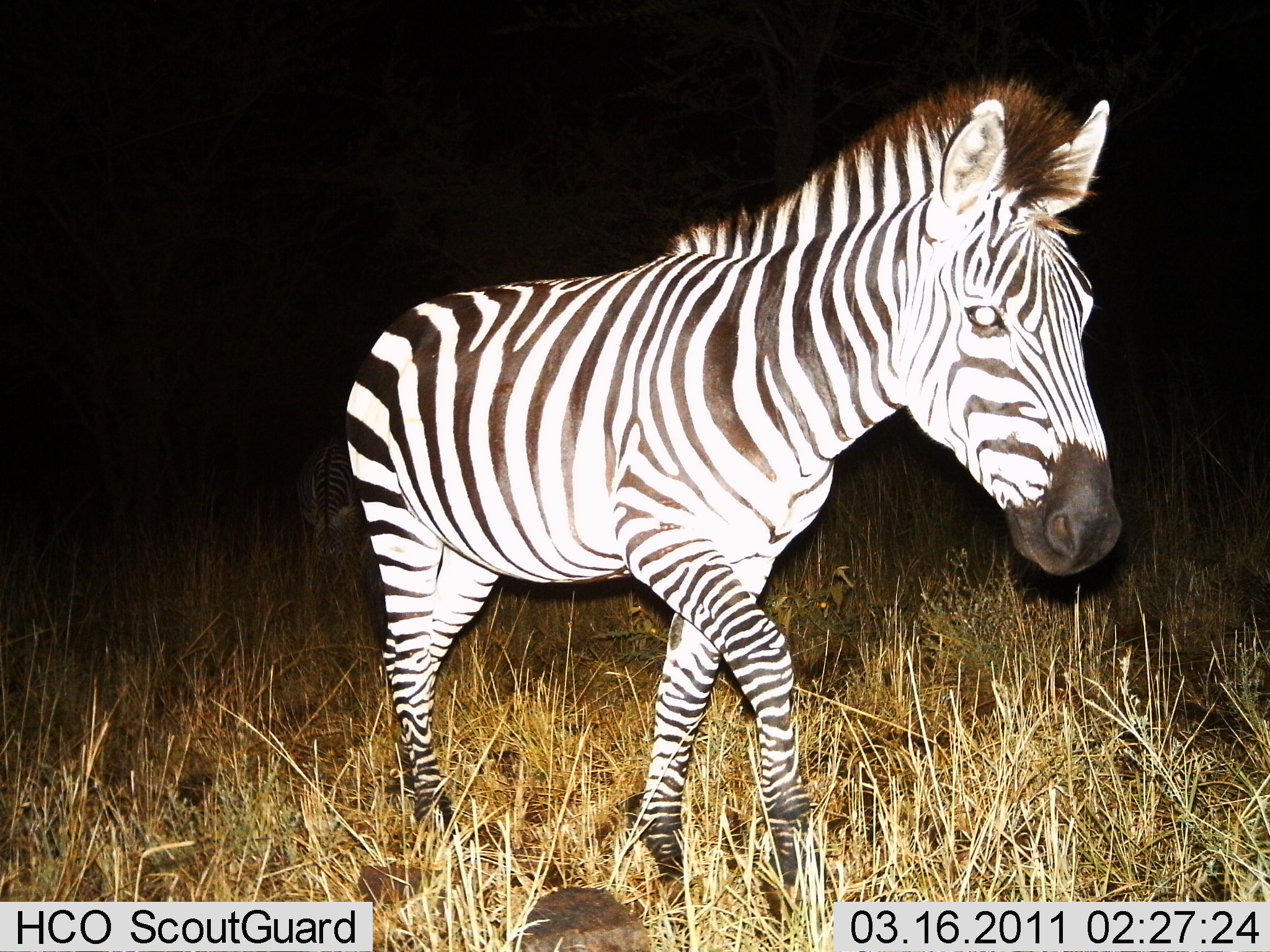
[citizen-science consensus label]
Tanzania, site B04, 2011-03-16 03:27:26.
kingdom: Animalia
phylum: Chordata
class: Mammalia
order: Perissodactyla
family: Equidae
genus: Equus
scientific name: Equus quagga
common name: plains zebra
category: zebra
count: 1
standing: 42%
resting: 0%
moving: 75%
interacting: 0%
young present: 0%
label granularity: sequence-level